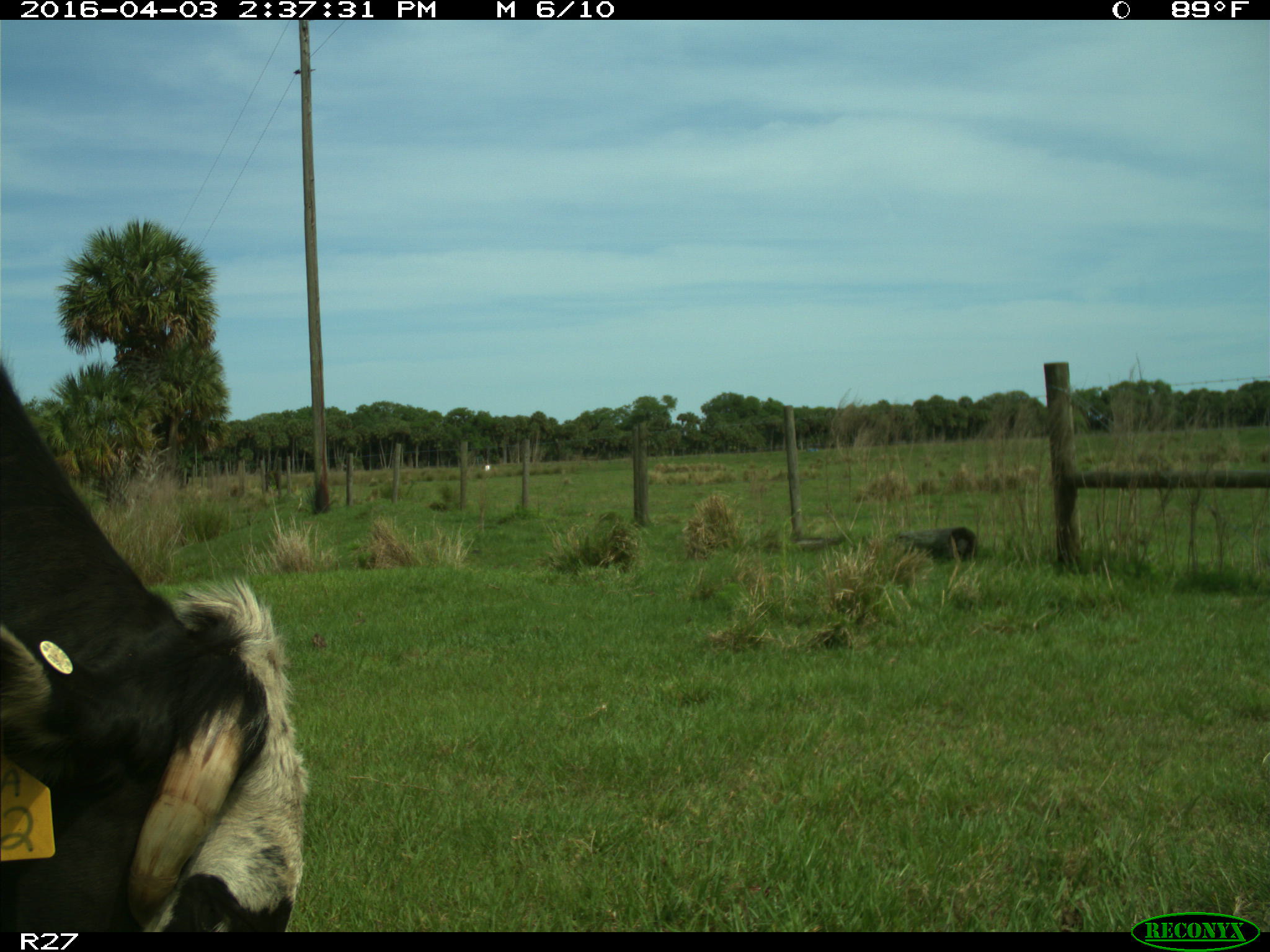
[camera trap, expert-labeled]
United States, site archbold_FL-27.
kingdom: Animalia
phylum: Chordata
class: Mammalia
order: Artiodactyla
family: Bovidae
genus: Bos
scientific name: Bos taurus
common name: domestic cow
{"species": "Bos taurus (domestic cow)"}